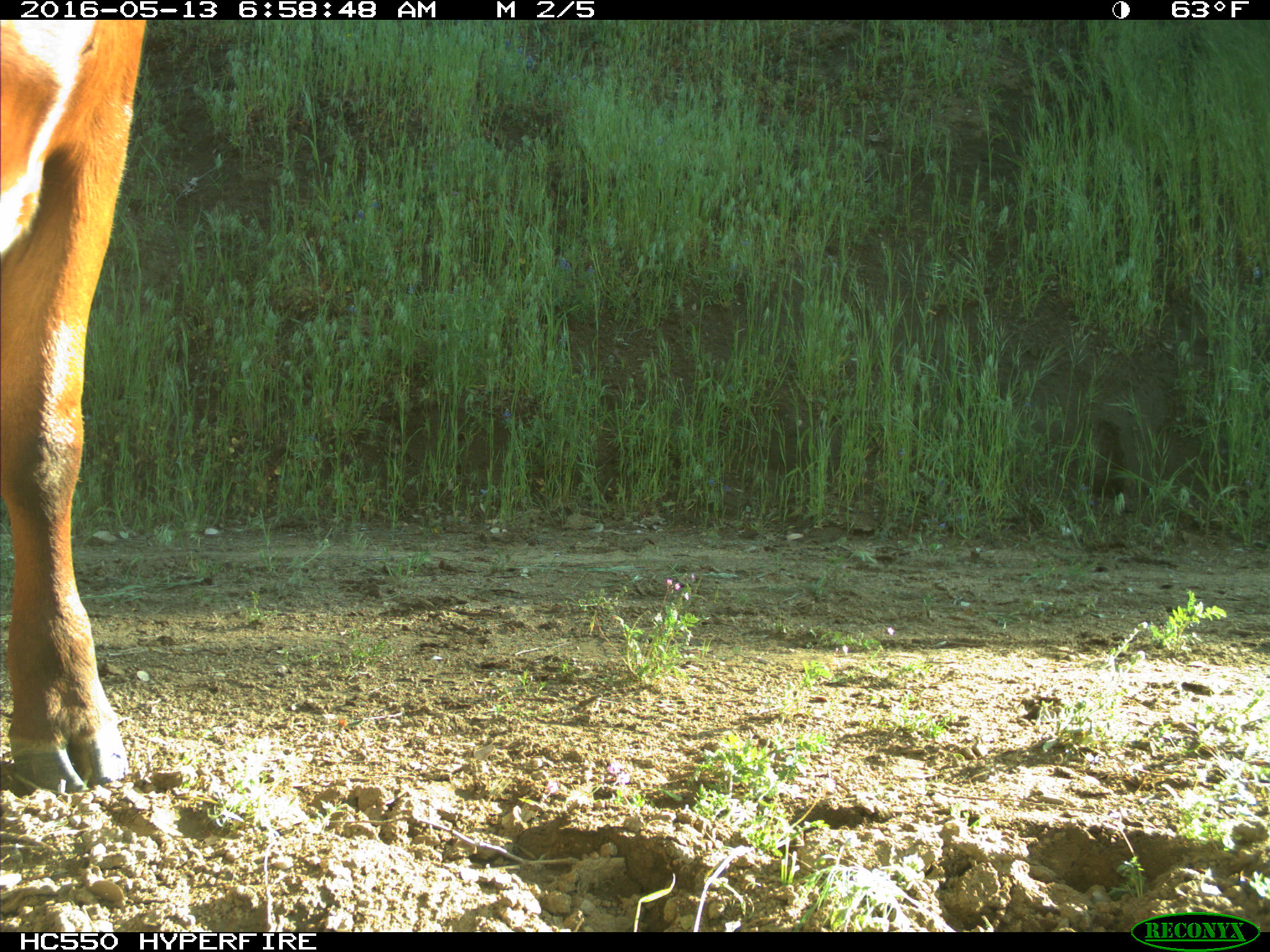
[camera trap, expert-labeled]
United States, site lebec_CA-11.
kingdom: Animalia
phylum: Chordata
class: Mammalia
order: Artiodactyla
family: Bovidae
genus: Bos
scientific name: Bos taurus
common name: domestic cow